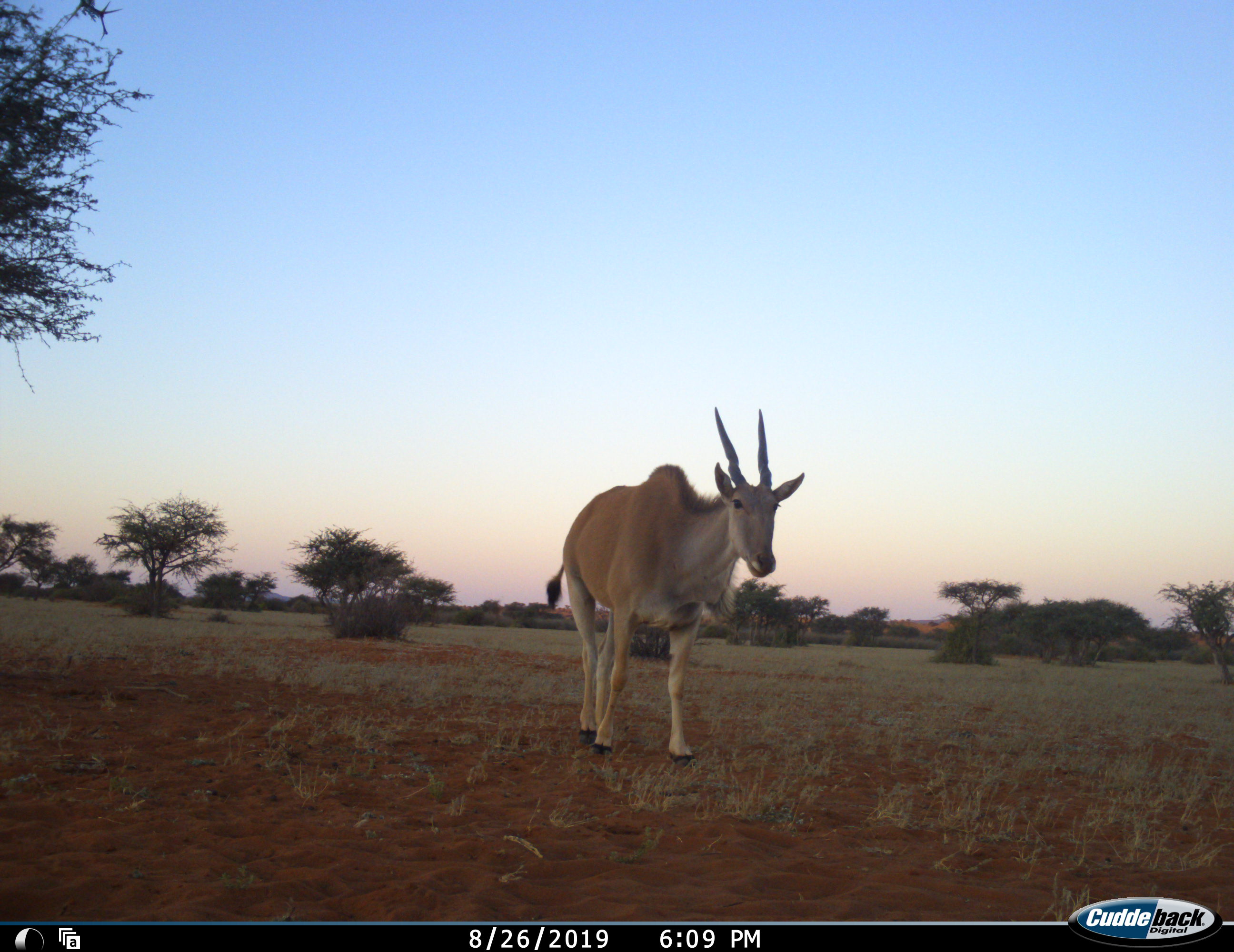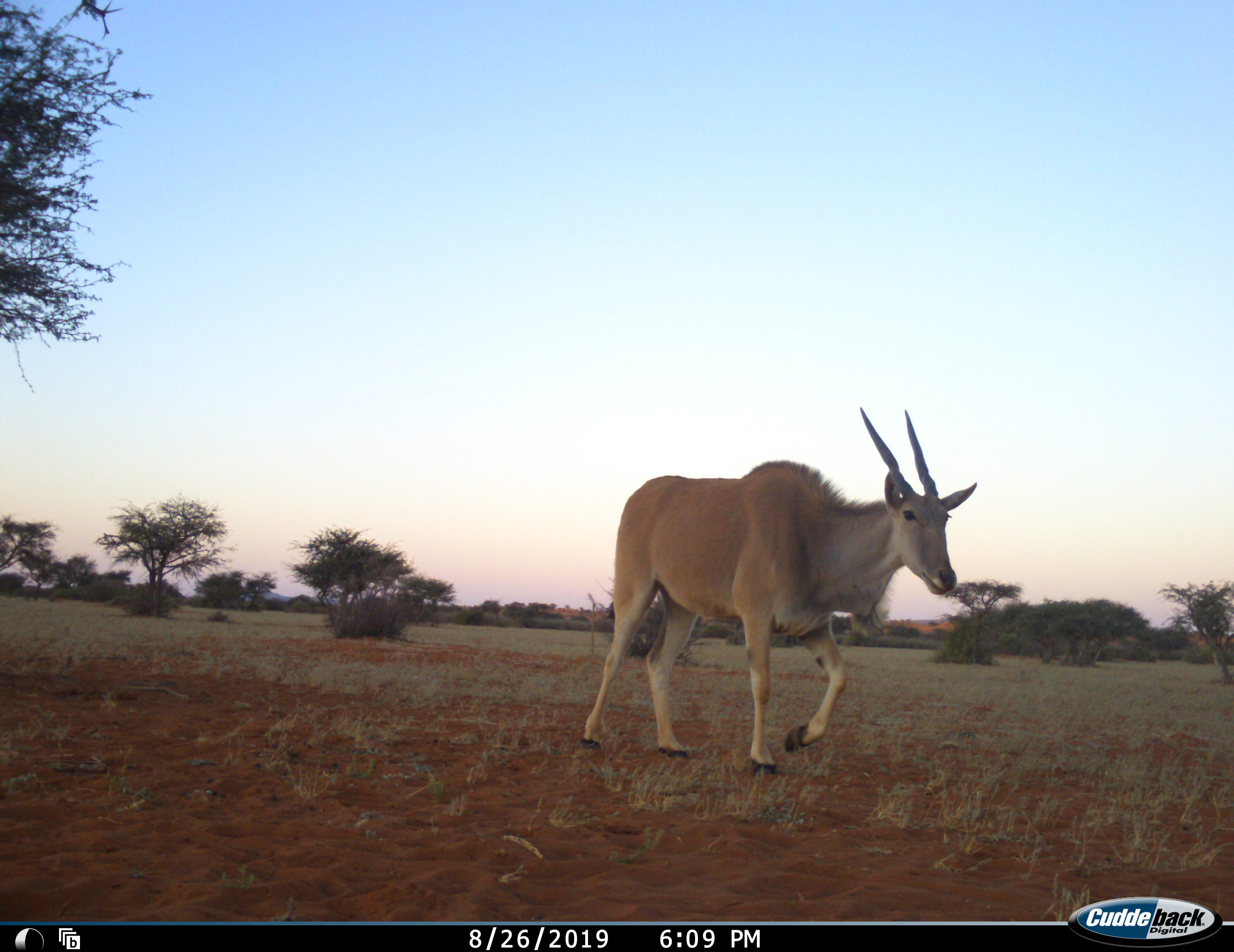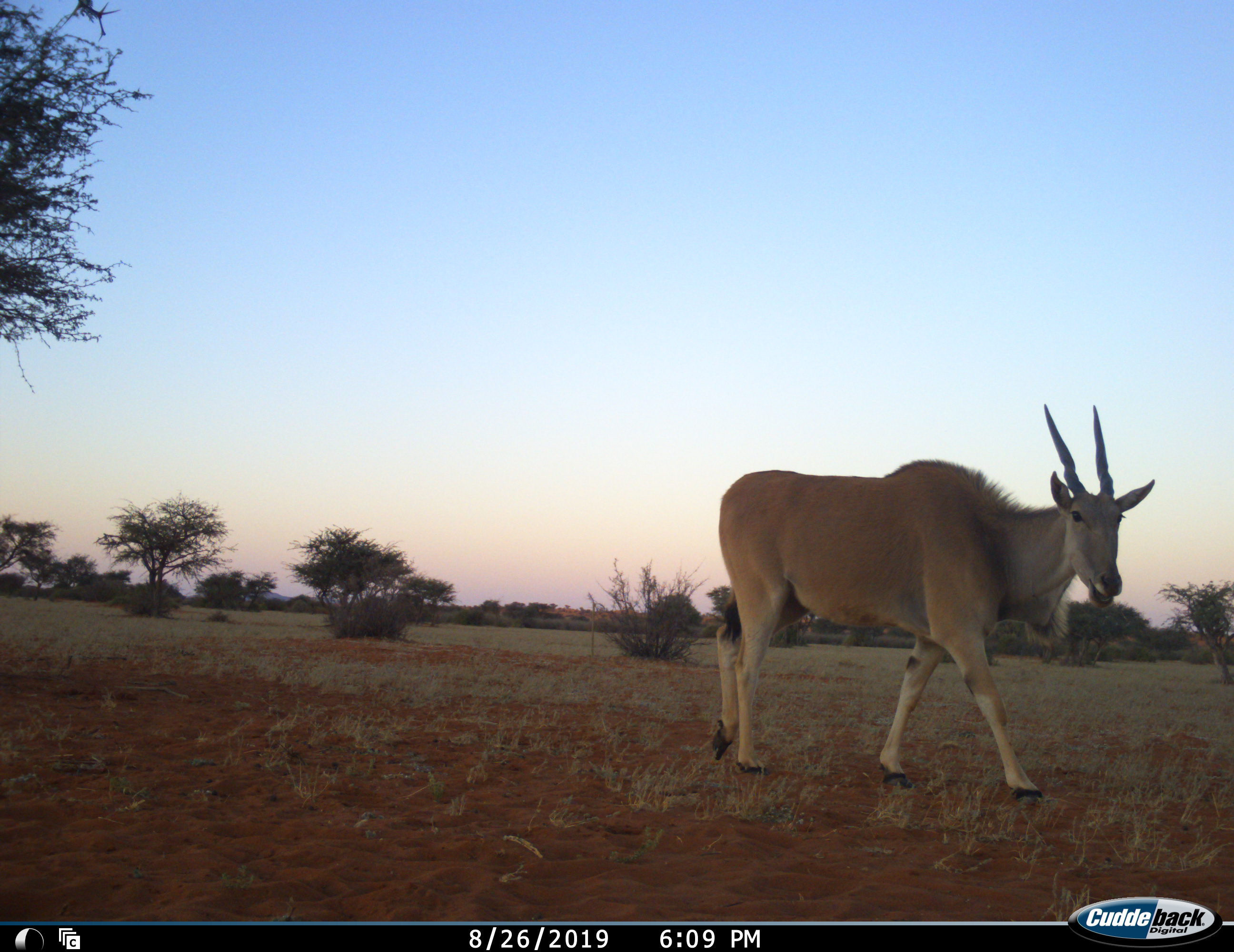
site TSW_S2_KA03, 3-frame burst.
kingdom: Animalia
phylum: Chordata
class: Mammalia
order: Artiodactyla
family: Bovidae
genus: Tragelaphus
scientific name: Tragelaphus oryx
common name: eland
Eland (Tragelaphus oryx), count 1. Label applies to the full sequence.